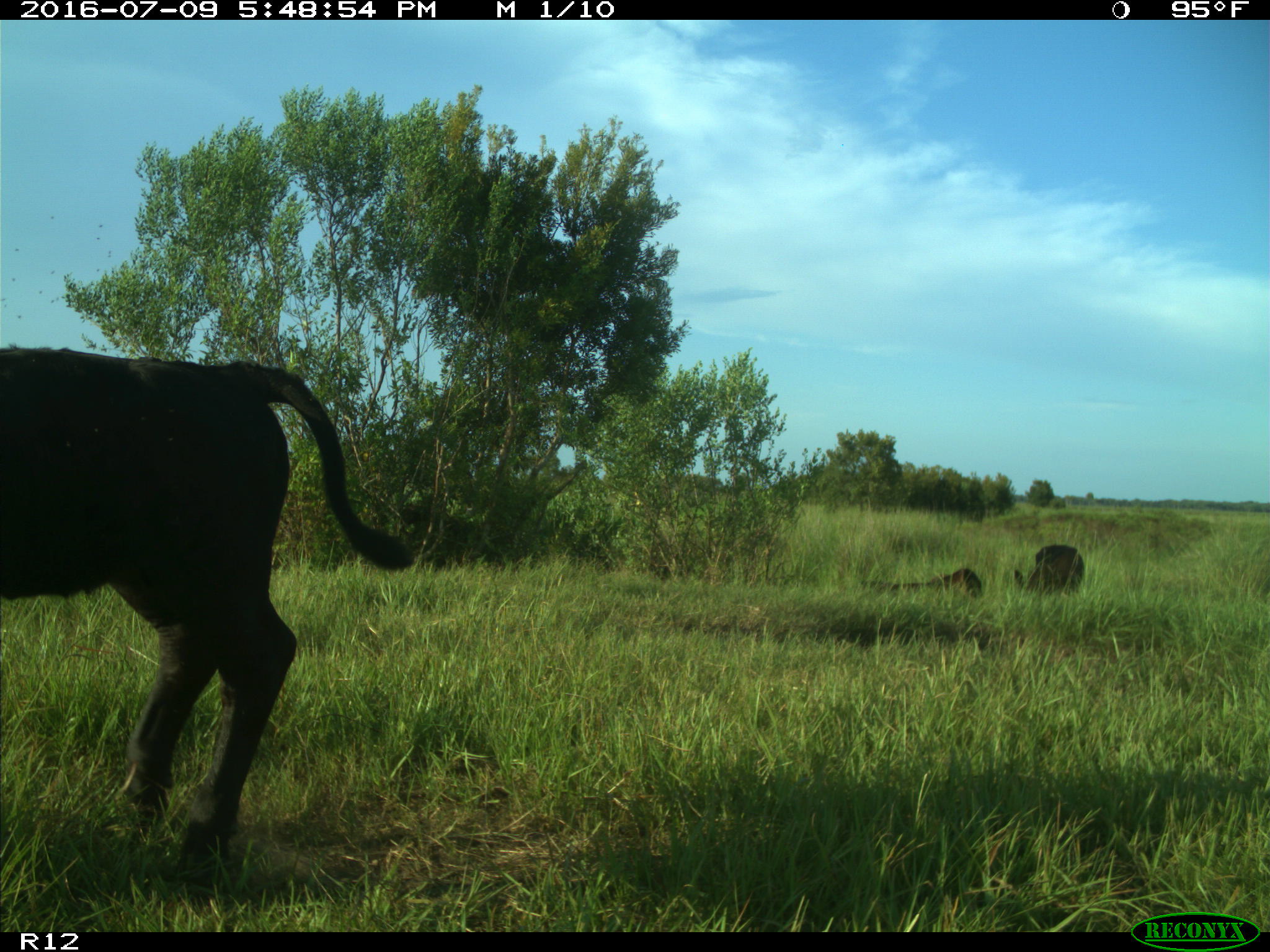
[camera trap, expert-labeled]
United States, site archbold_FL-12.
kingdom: Animalia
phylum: Chordata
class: Mammalia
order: Artiodactyla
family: Bovidae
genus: Bos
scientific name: Bos taurus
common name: domestic cow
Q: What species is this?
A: Bos taurus (domestic cow).